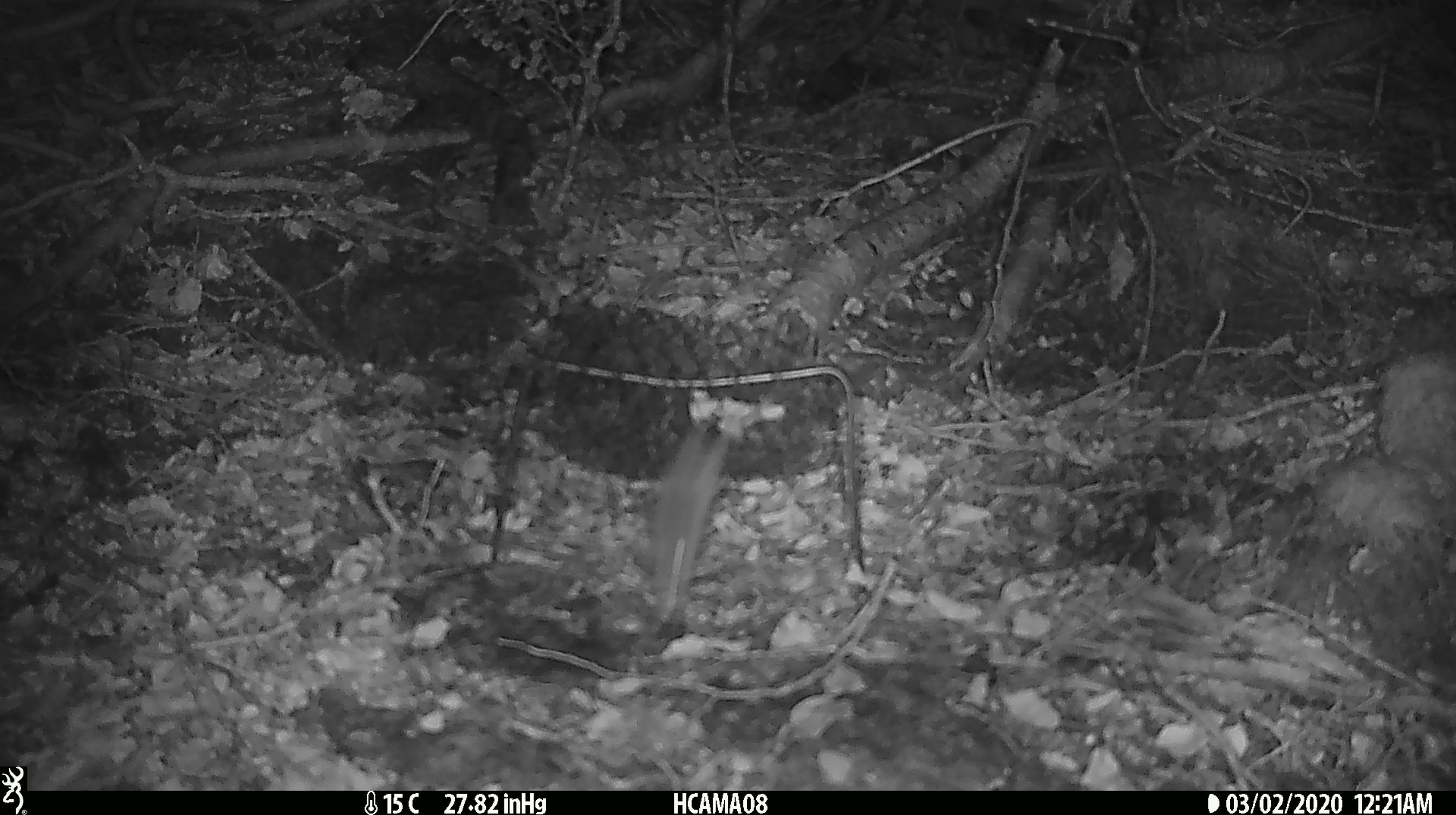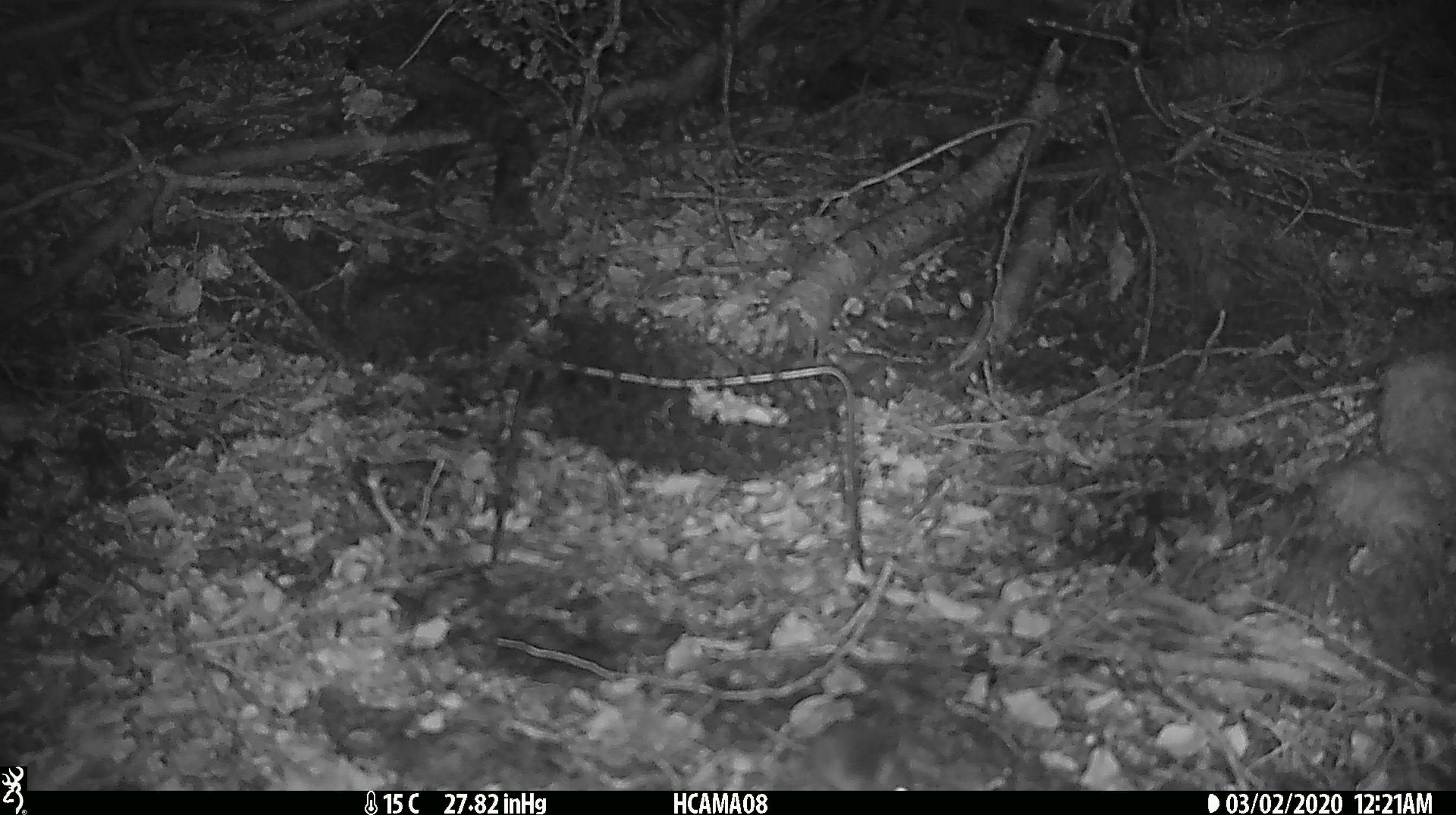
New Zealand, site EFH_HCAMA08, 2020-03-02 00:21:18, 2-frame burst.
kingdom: Animalia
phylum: Chordata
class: Mammalia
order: Rodentia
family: Muridae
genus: Mus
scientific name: Mus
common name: mouse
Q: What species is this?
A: Mouse (Mus).